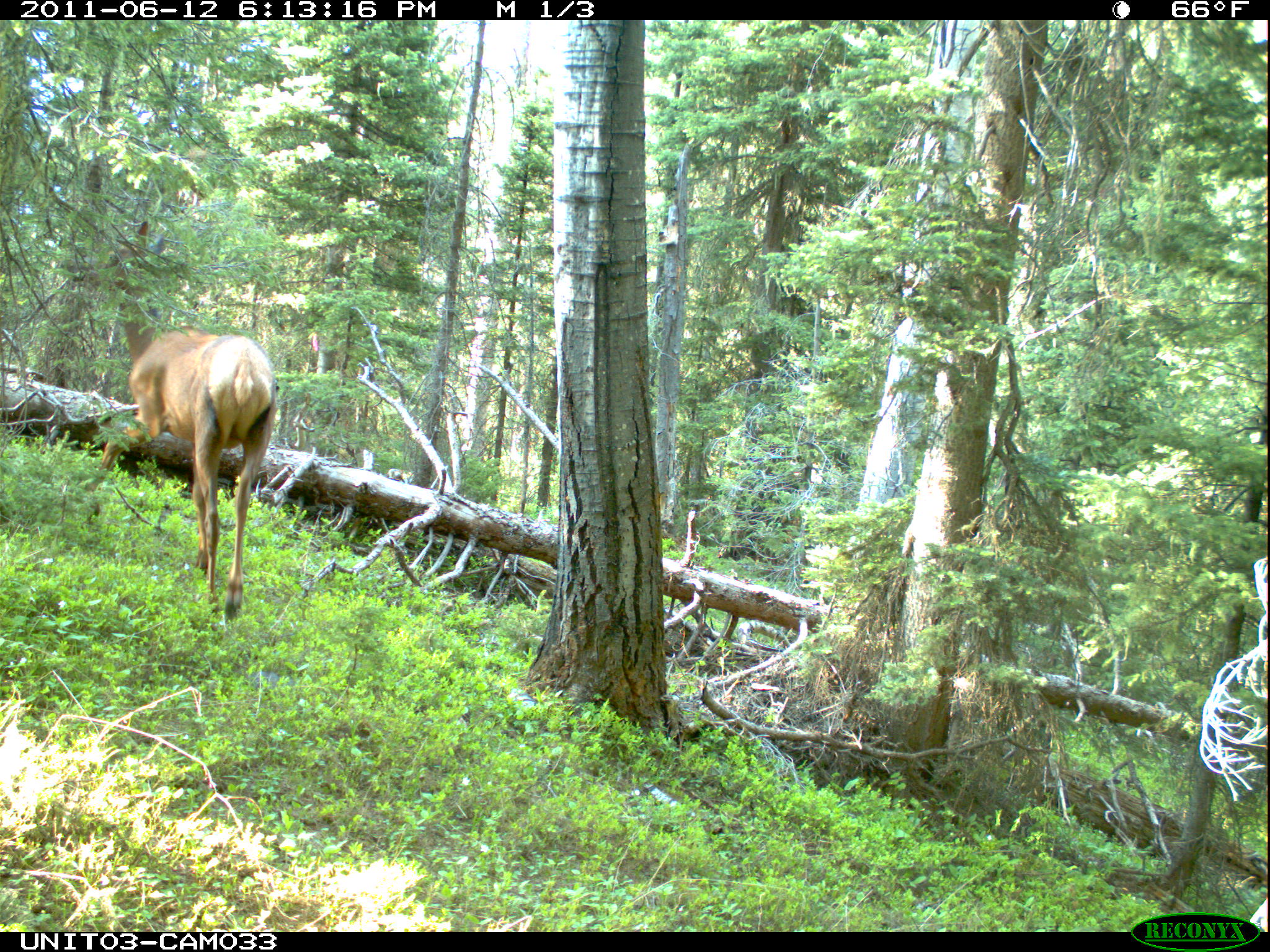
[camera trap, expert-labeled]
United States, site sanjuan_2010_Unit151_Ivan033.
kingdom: Animalia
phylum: Chordata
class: Mammalia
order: Artiodactyla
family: Cervidae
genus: Cervus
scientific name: Cervus elaphus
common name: red deer